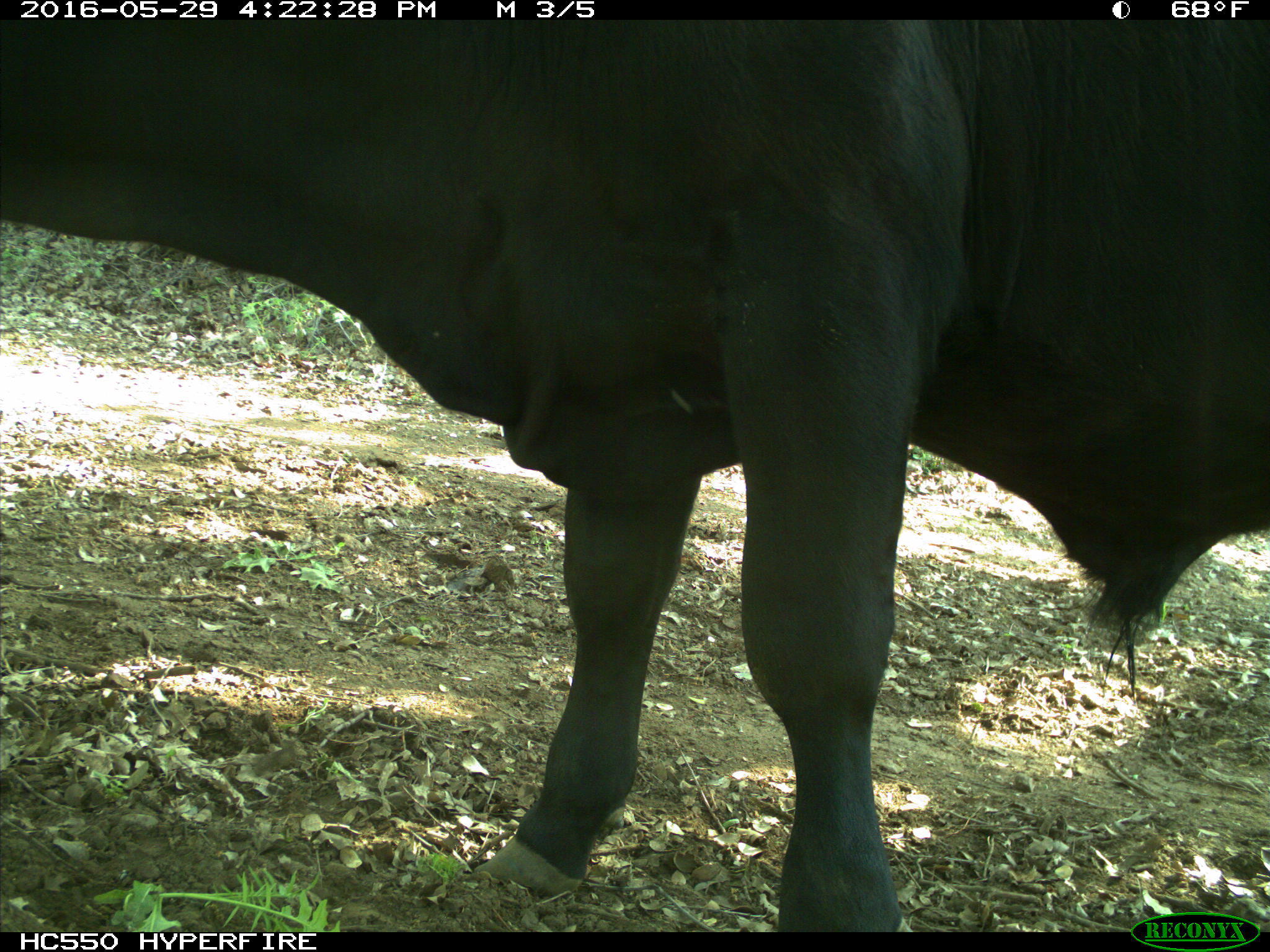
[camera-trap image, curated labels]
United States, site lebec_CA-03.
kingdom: Animalia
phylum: Chordata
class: Mammalia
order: Artiodactyla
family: Bovidae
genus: Bos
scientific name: Bos taurus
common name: domestic cow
Bos taurus (domestic cow).